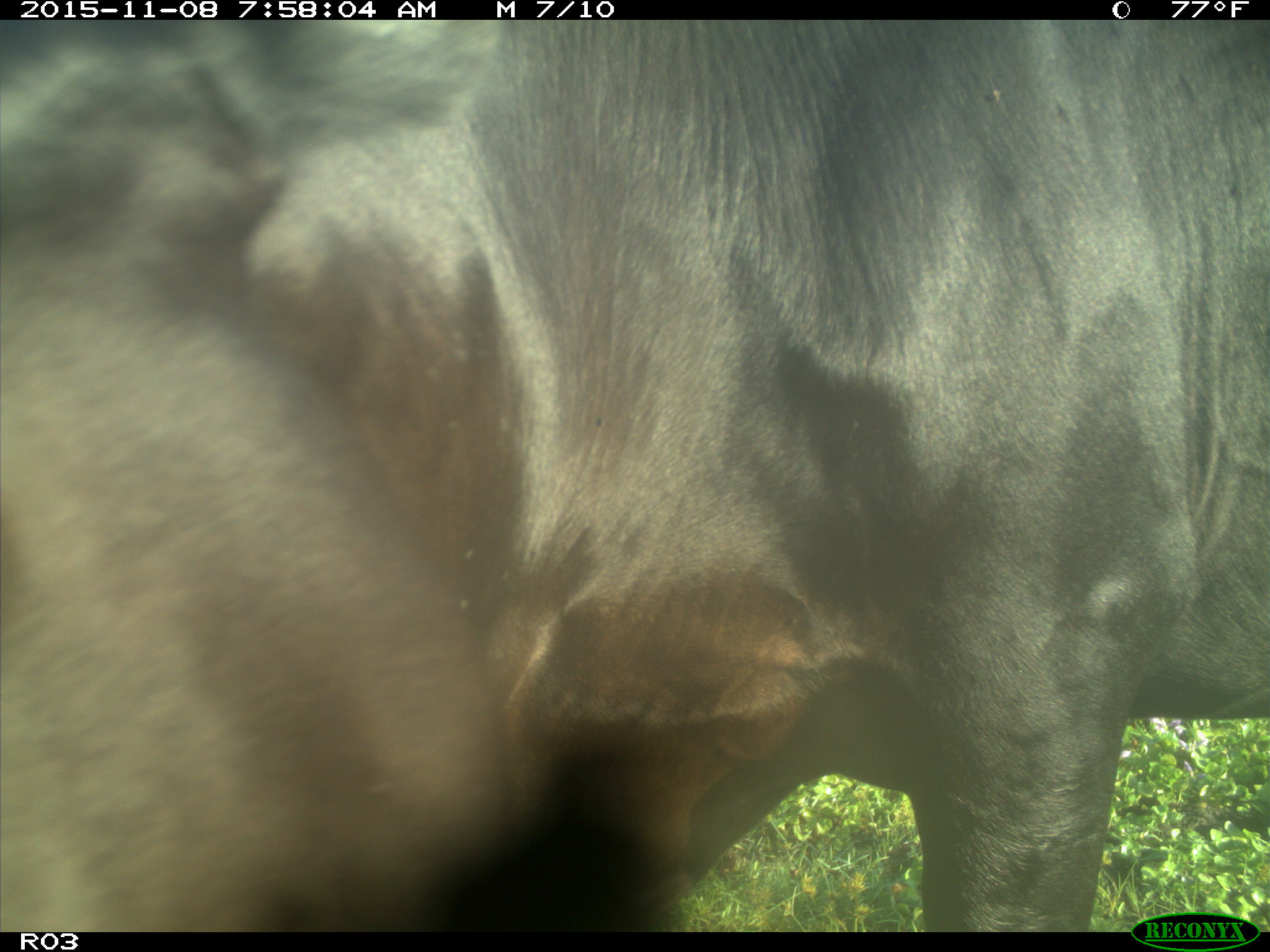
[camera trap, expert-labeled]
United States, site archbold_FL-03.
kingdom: Animalia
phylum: Chordata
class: Mammalia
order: Artiodactyla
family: Bovidae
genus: Bos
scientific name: Bos taurus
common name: domestic cow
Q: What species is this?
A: Bos taurus (domestic cow).